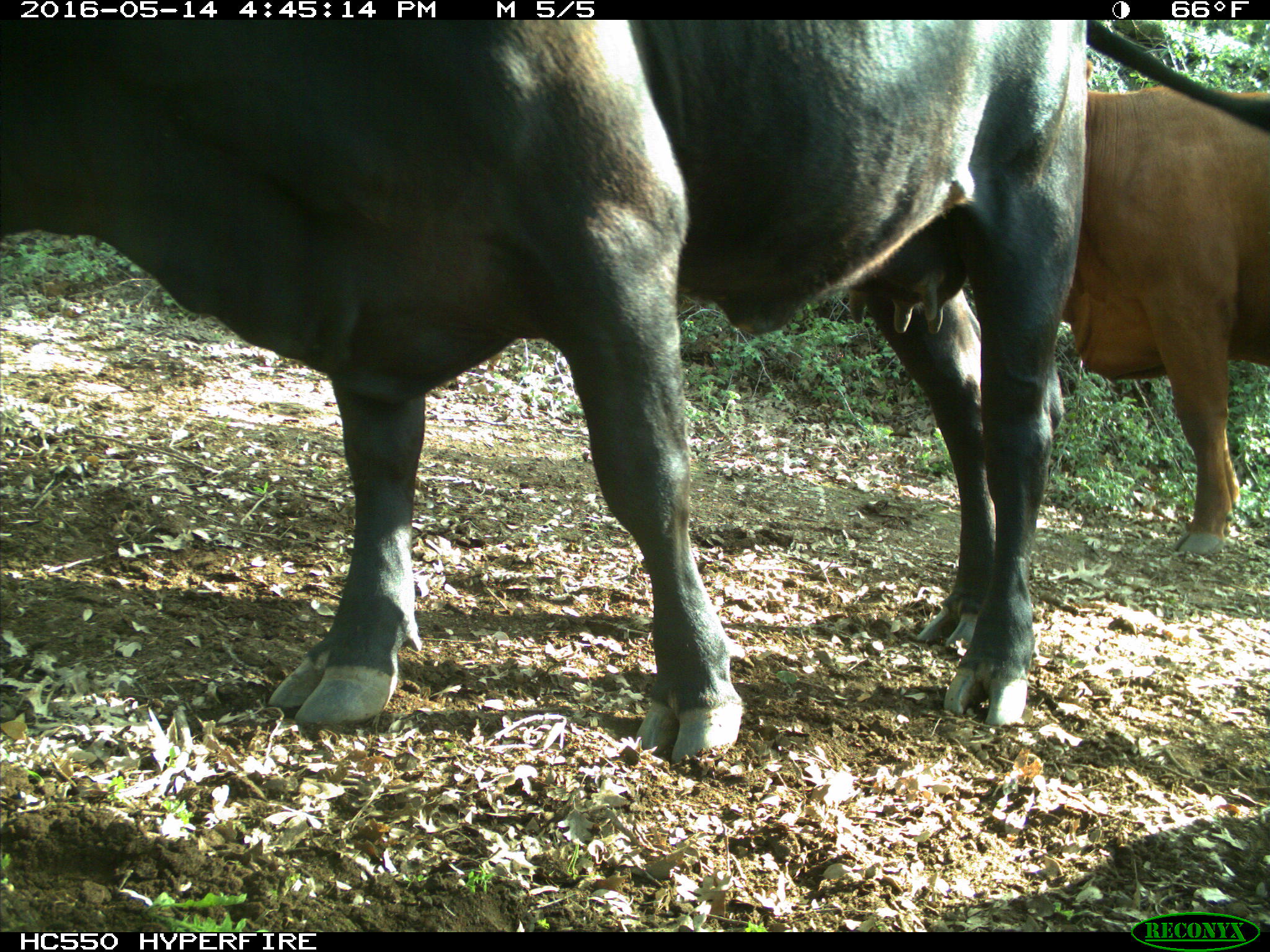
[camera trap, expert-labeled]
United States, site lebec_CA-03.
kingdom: Animalia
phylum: Chordata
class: Mammalia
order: Artiodactyla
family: Bovidae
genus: Bos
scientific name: Bos taurus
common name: domestic cow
Bos taurus (domestic cow).